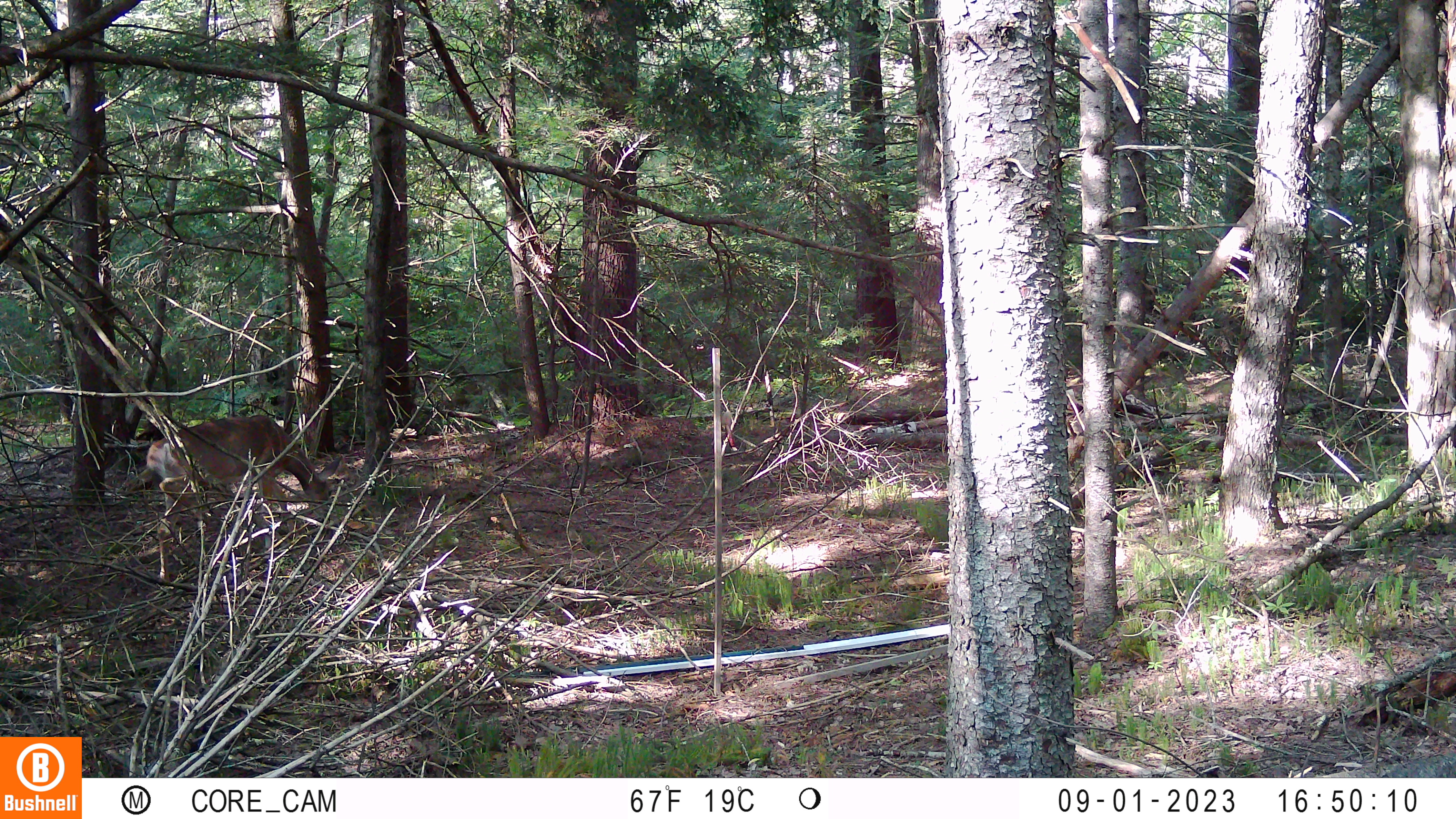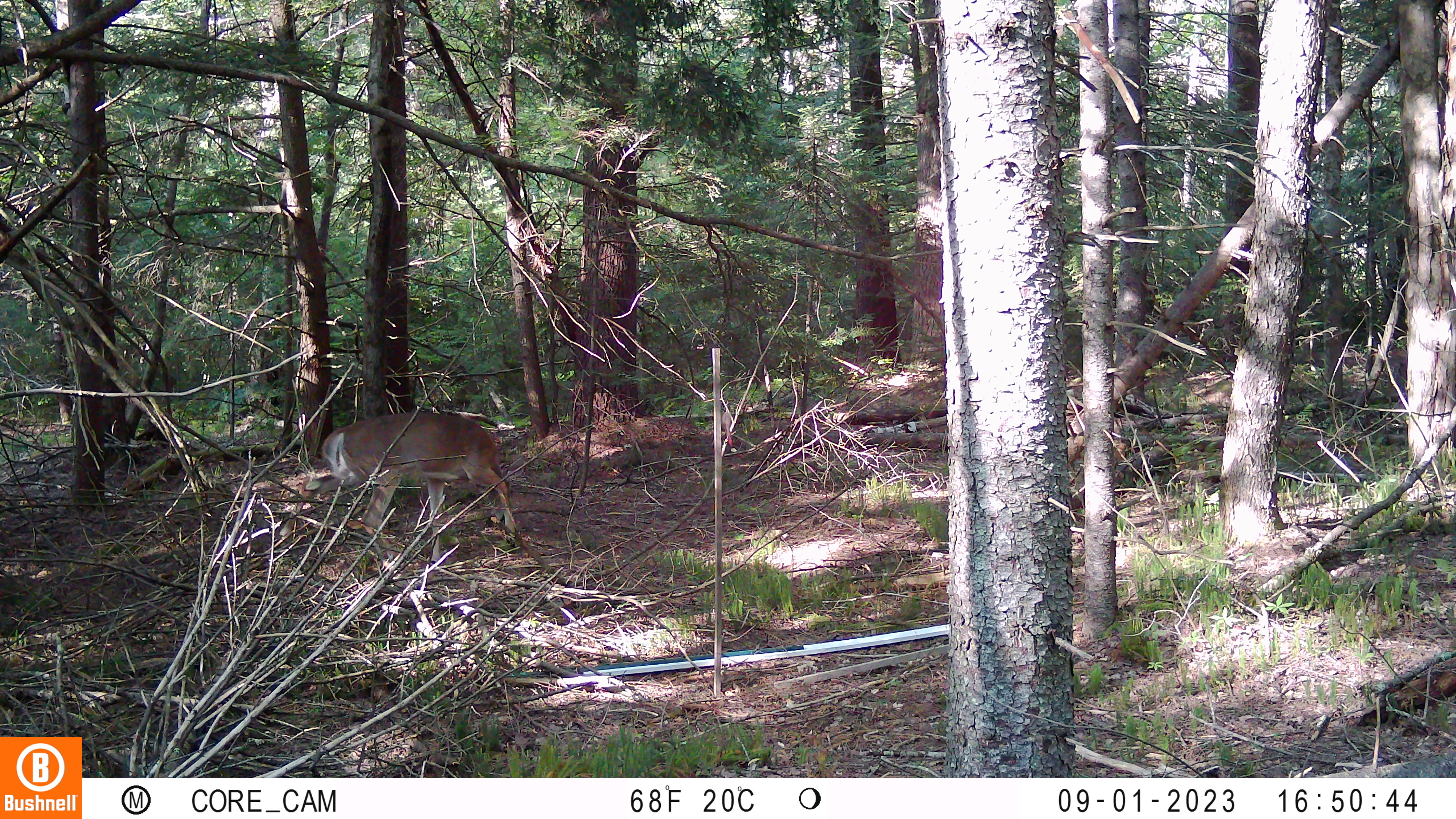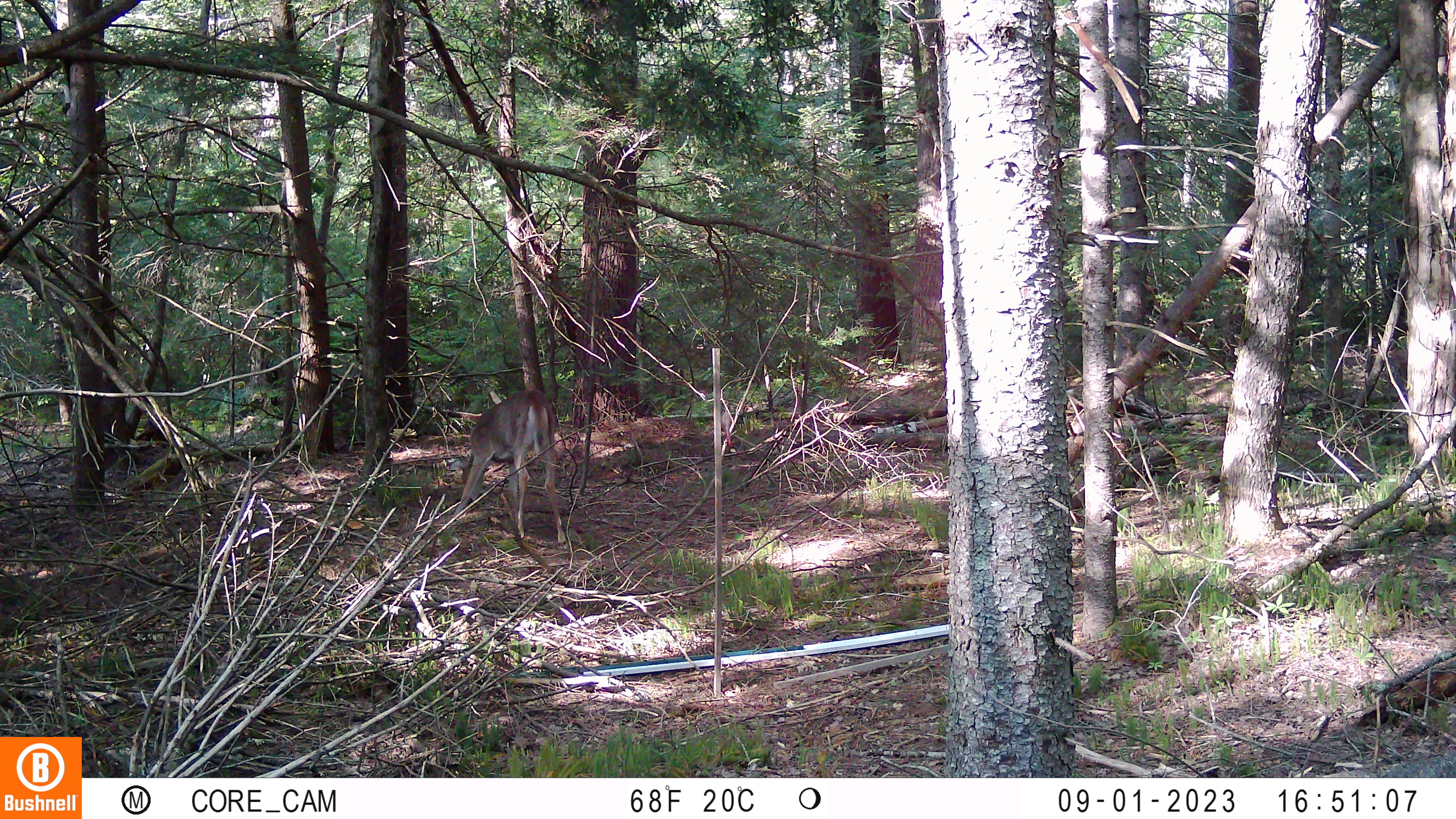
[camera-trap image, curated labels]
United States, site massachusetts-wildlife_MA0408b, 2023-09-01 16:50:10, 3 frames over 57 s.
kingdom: Animalia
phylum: Chordata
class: Mammalia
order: Artiodactyla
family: Cervidae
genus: Odocoileus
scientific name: Odocoileus virginianus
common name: white-tailed deer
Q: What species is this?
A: White-tailed deer (Odocoileus virginianus).